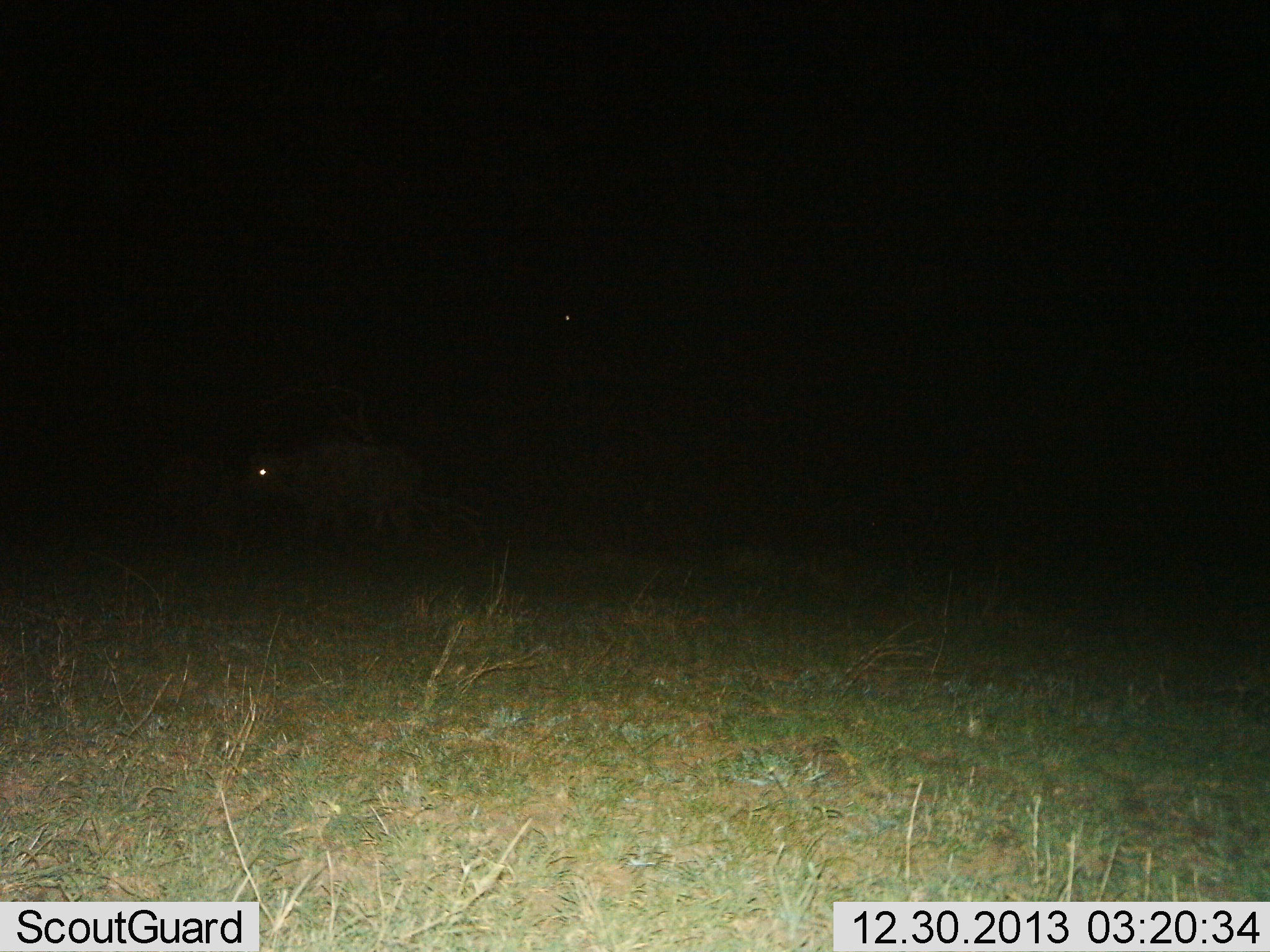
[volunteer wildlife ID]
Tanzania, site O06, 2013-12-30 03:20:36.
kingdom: Animalia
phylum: Chordata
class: Mammalia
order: Artiodactyla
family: Bovidae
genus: Syncerus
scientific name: Syncerus caffer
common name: cape buffalo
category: buffalo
Buffalo (cape buffalo) (Syncerus caffer), count 1. Behavior (volunteer vote fractions): standing 90%, resting 0%, moving 10%, interacting 0%. Young present (vote fraction): 0%. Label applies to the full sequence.